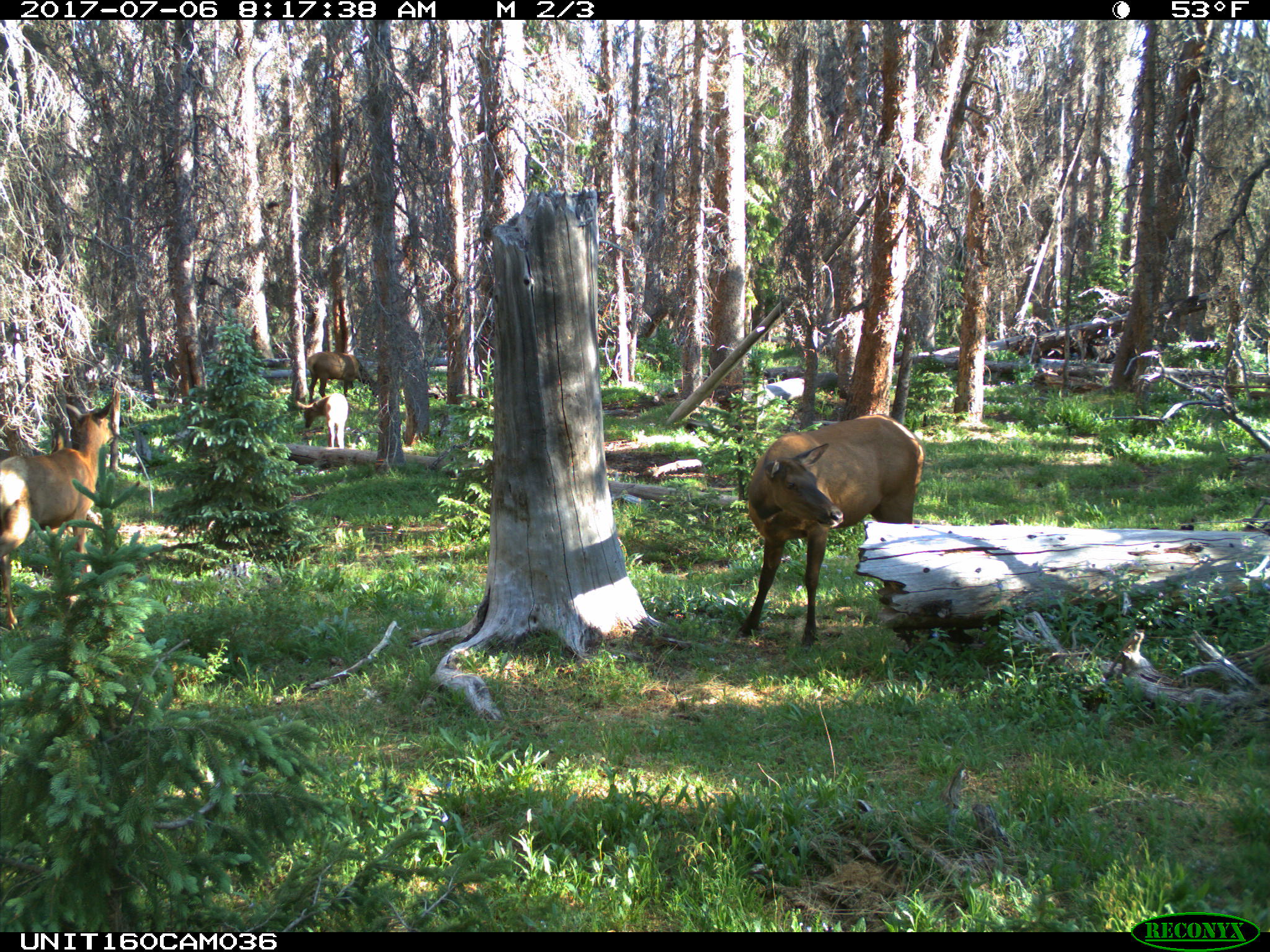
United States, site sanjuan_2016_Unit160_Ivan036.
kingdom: Animalia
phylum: Chordata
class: Mammalia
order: Artiodactyla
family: Cervidae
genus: Cervus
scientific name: Cervus elaphus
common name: red deer